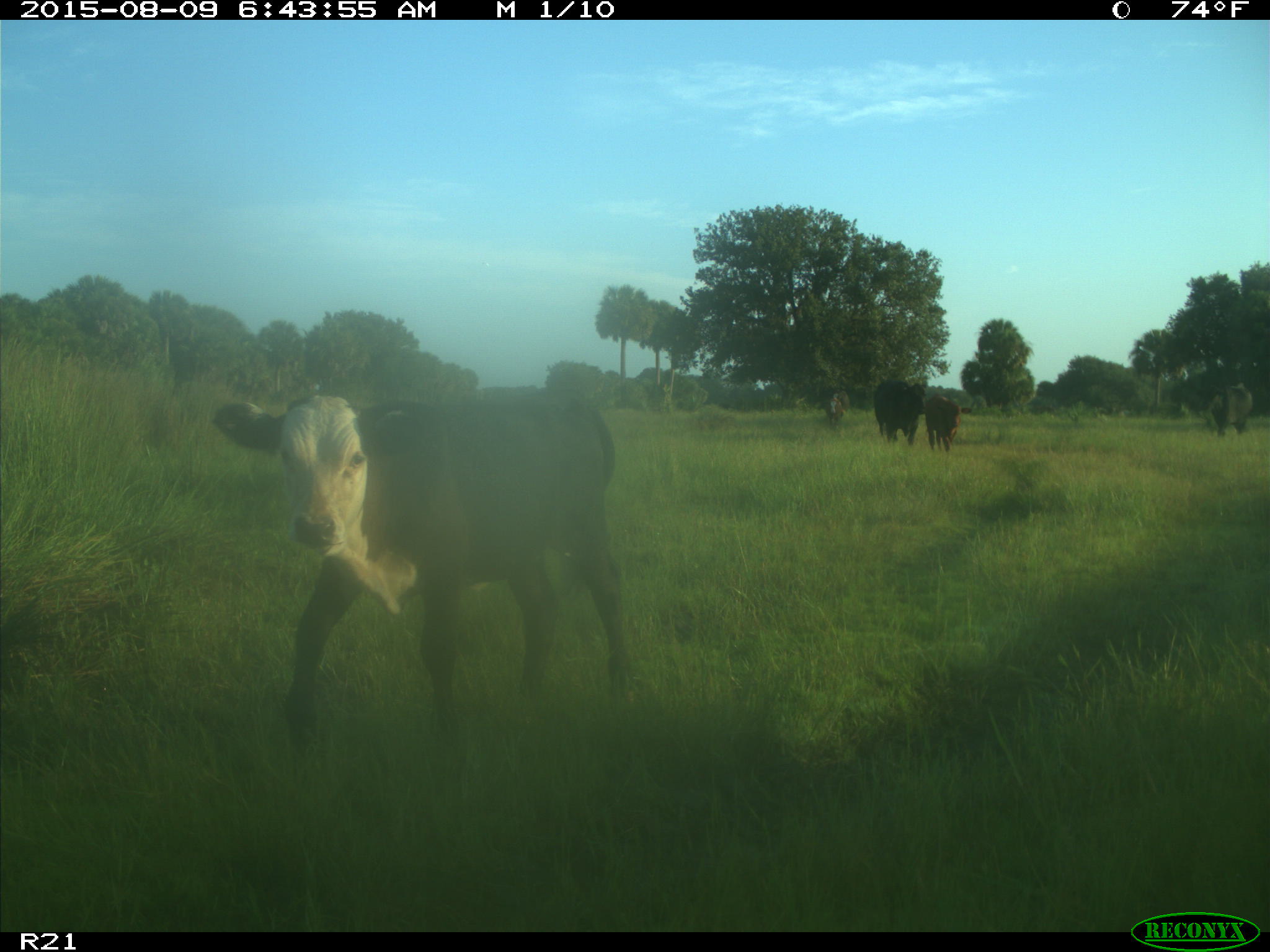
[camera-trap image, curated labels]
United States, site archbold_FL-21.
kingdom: Animalia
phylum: Chordata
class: Mammalia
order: Artiodactyla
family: Bovidae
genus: Bos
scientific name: Bos taurus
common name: domestic cow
Bos taurus (domestic cow).